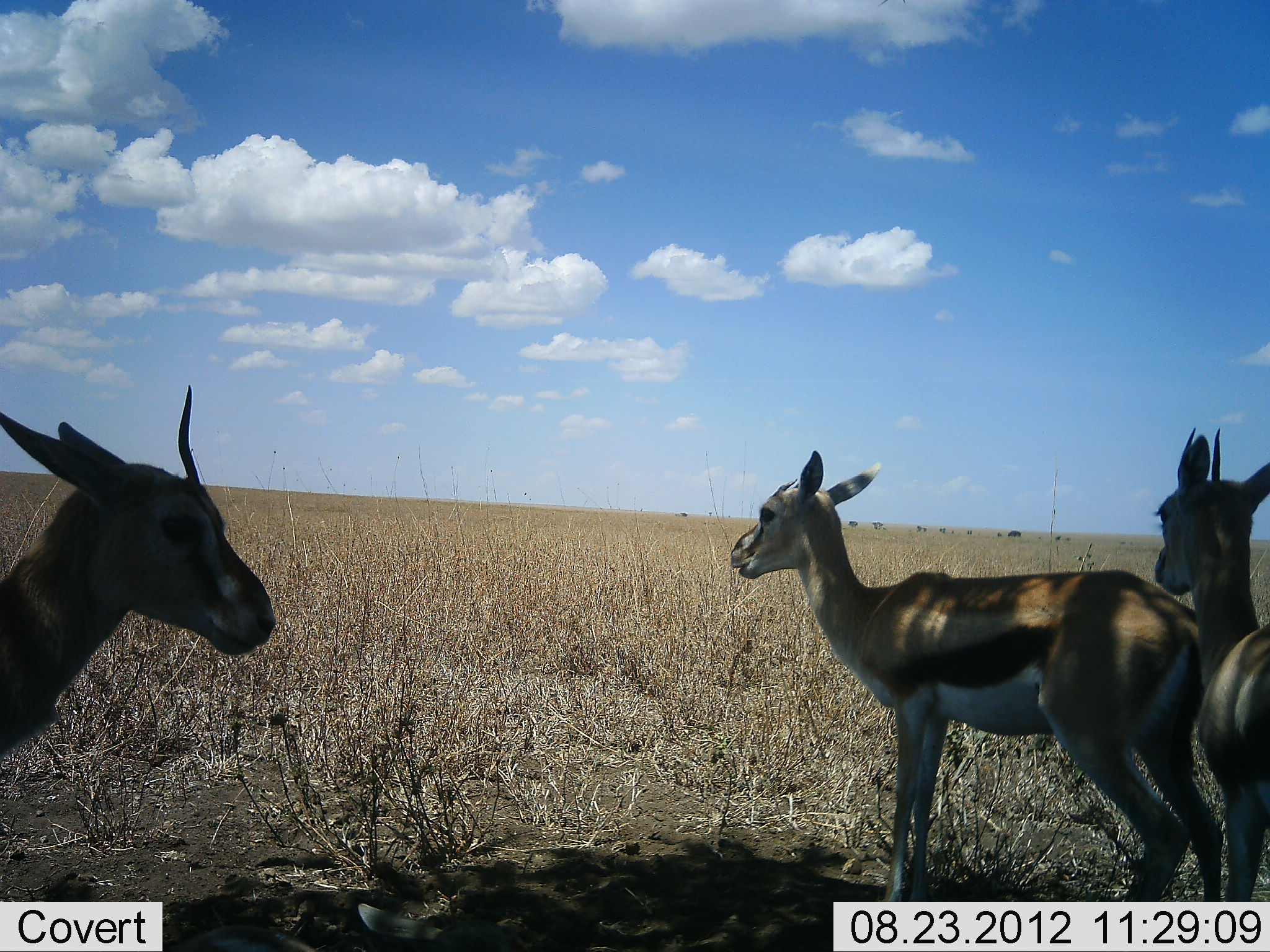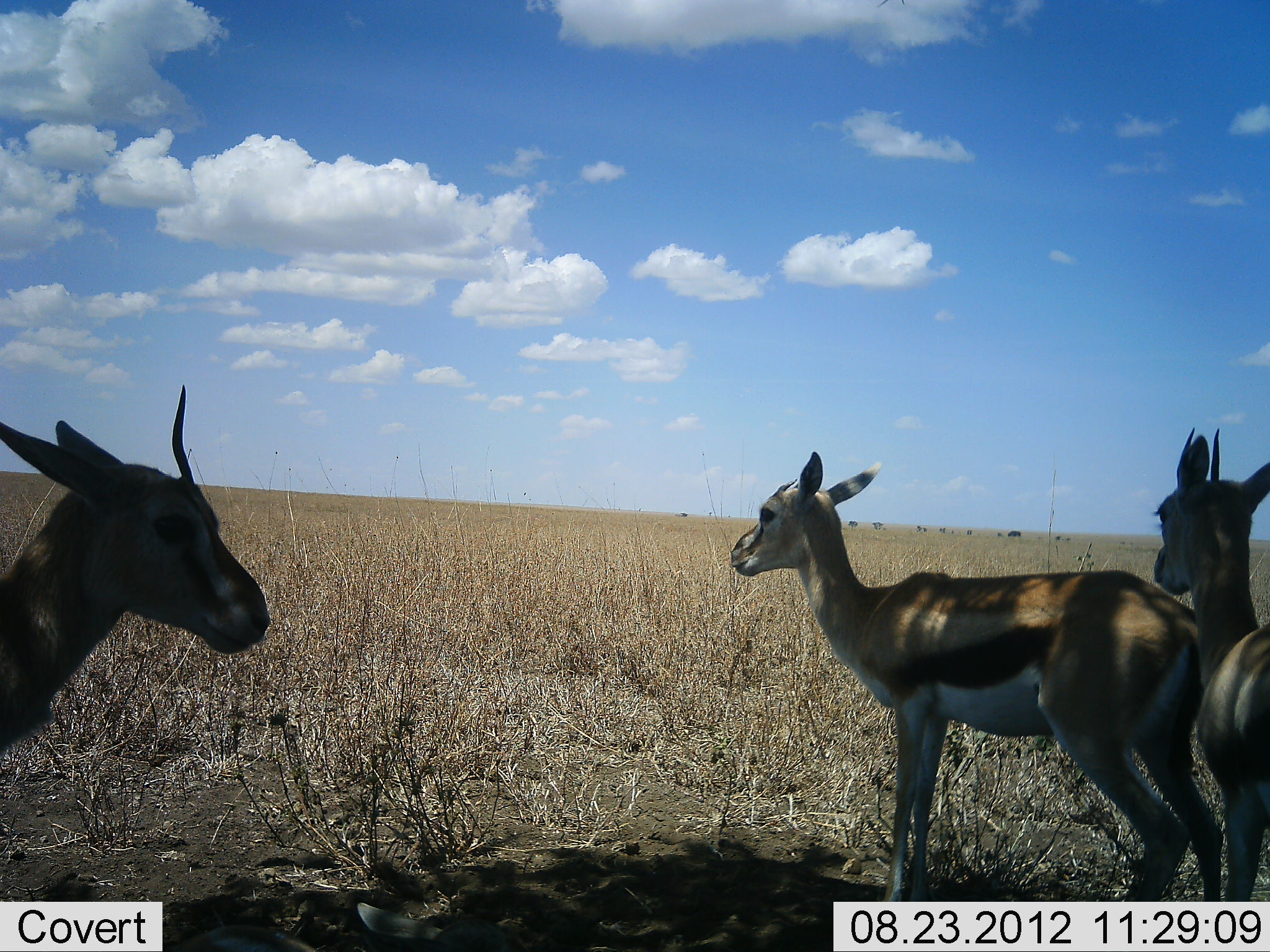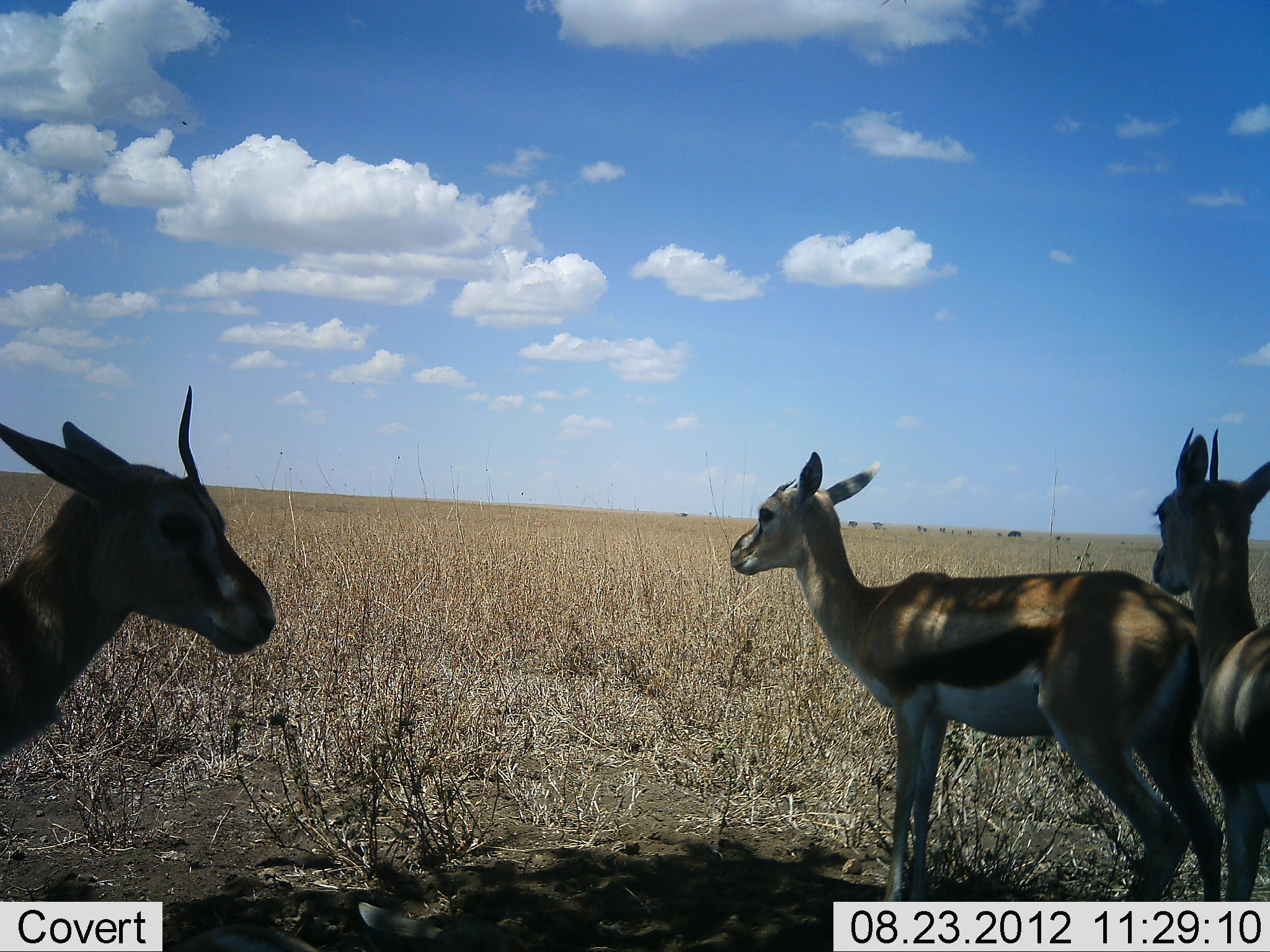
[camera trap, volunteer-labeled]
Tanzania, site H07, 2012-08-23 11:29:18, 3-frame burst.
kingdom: Animalia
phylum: Chordata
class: Mammalia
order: Artiodactyla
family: Bovidae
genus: Eudorcas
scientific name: Eudorcas thomsonii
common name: thomson's gazelle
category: gazellethomsons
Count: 3.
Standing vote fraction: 100%.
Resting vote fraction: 0%.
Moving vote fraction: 0%.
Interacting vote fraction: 0%.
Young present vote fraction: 10%.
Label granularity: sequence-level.